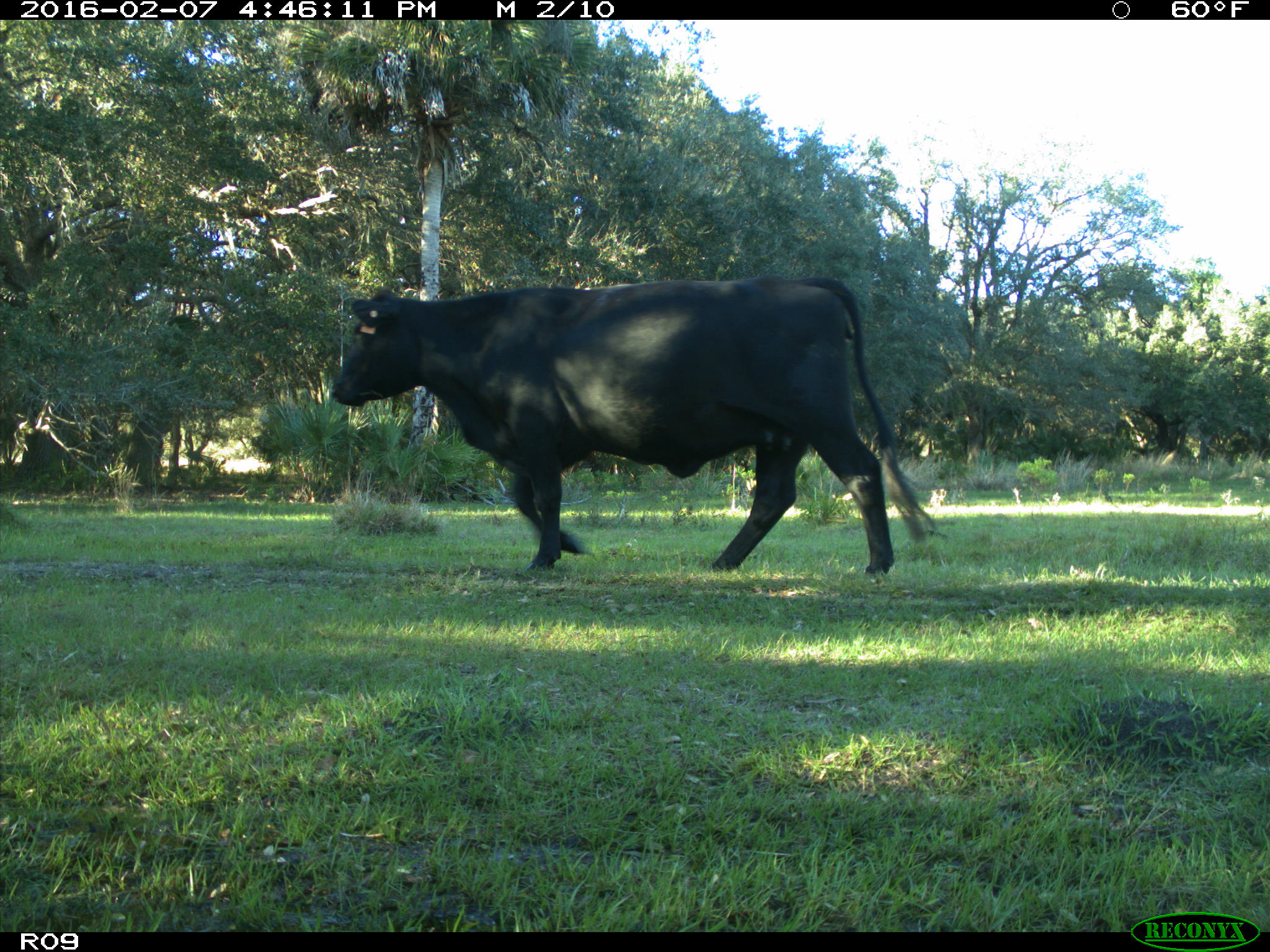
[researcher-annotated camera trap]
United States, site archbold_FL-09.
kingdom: Animalia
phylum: Chordata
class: Mammalia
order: Artiodactyla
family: Bovidae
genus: Bos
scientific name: Bos taurus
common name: domestic cow